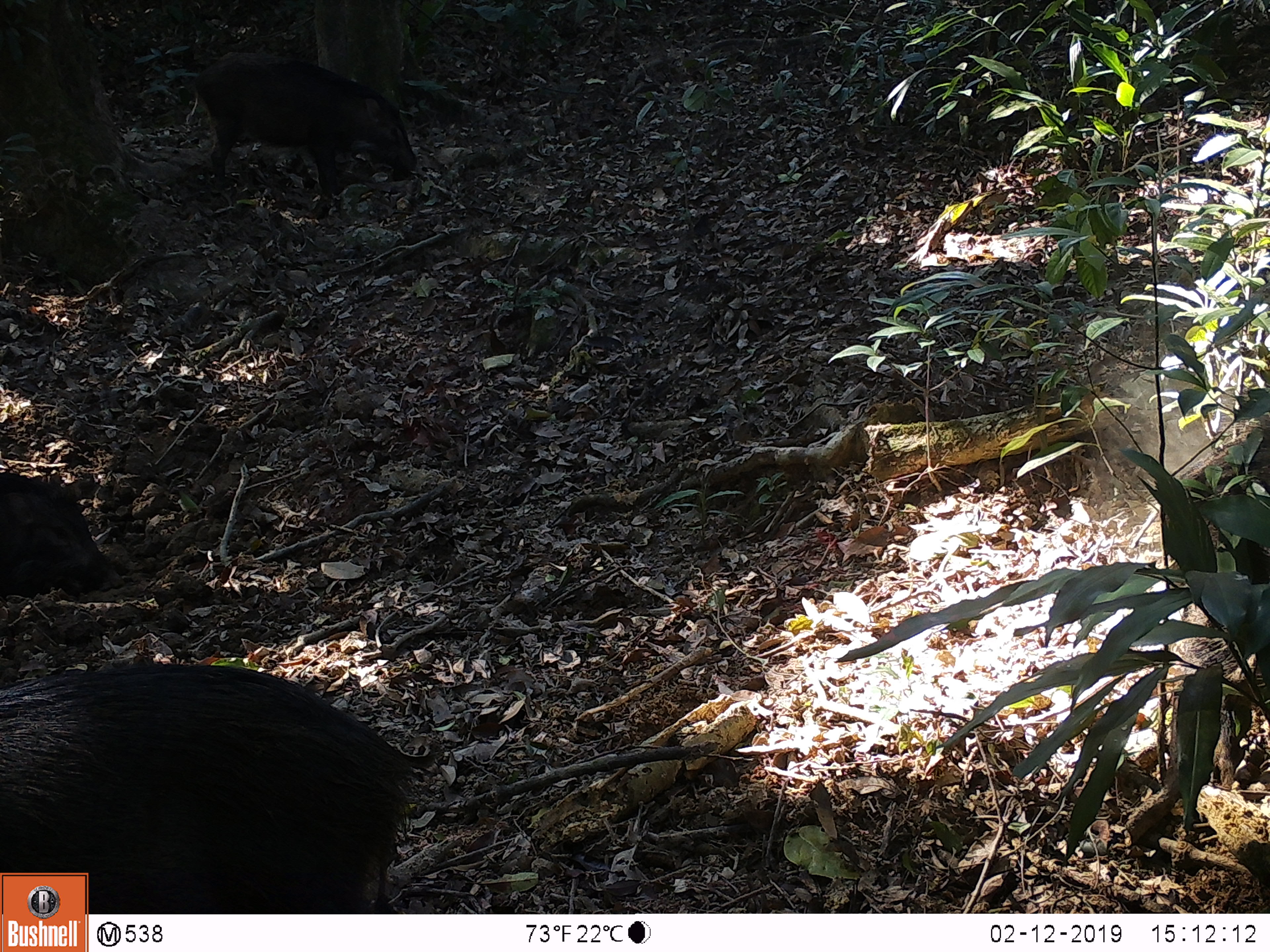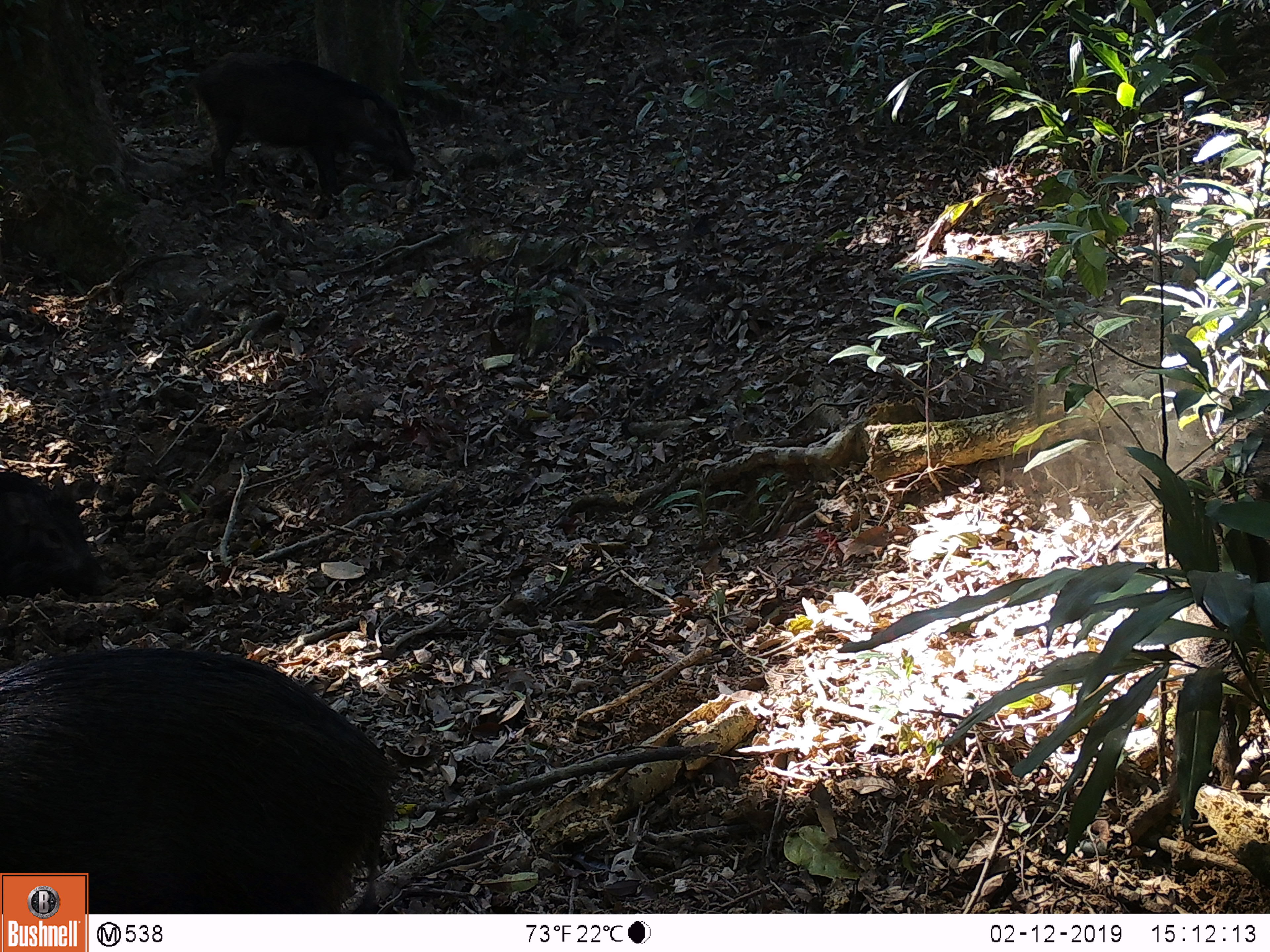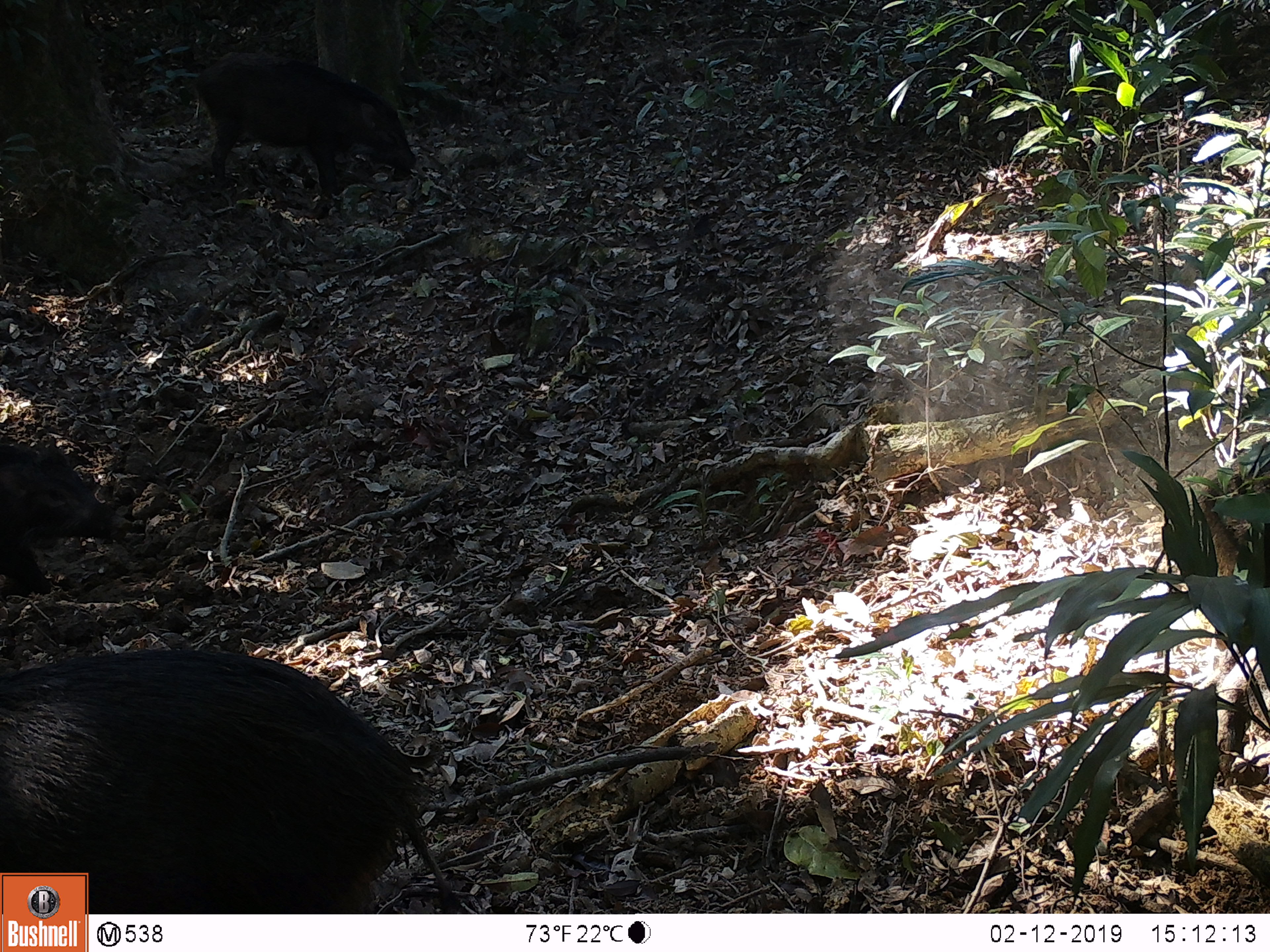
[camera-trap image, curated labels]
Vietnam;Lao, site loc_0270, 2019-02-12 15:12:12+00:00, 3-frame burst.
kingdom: Animalia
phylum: Chordata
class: Mammalia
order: Artiodactyla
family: Suidae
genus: Sus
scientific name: Sus scrofa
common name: eurasian wild pig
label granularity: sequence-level